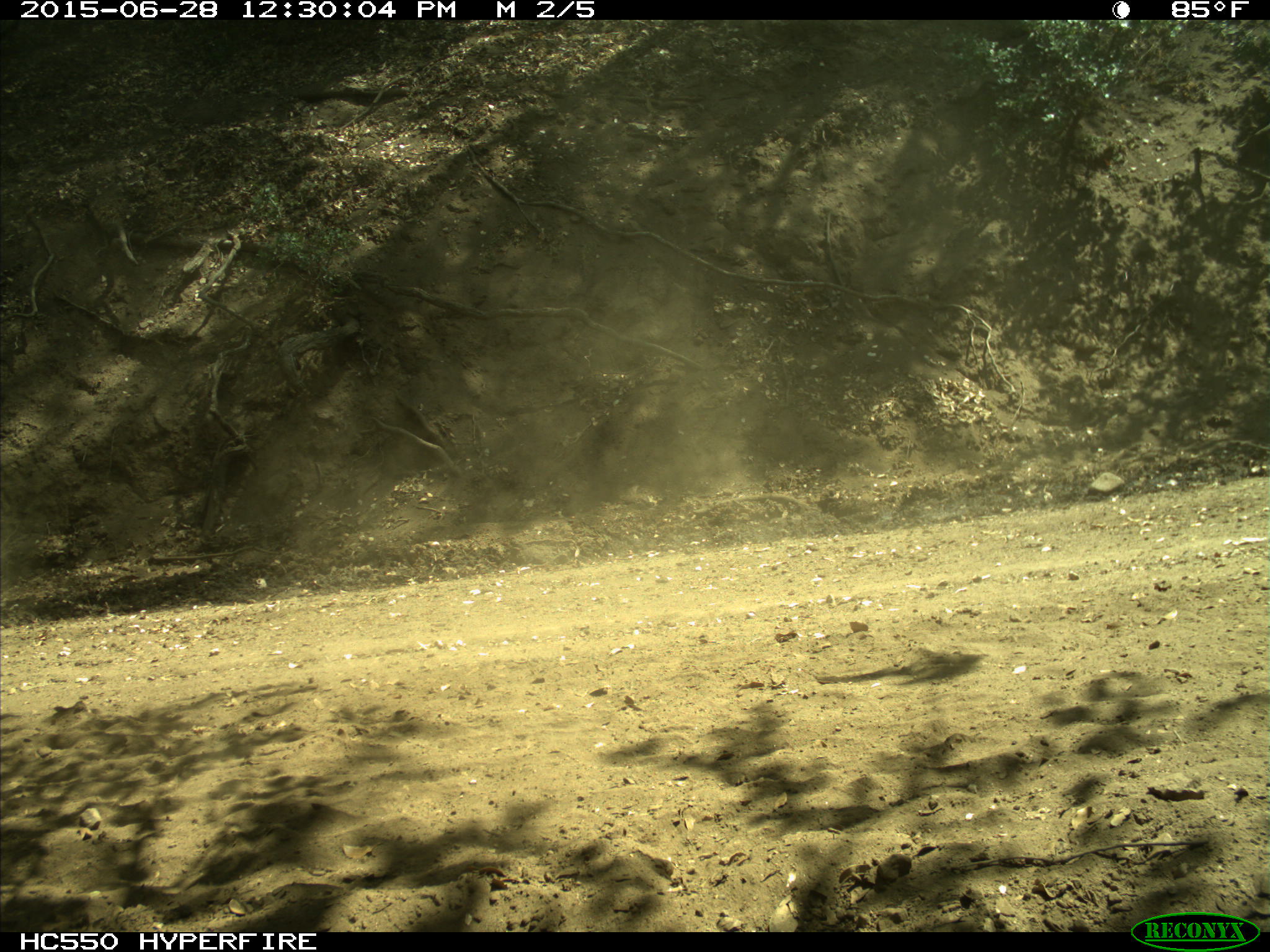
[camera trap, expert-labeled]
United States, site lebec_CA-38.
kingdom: Animalia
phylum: Chordata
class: Mammalia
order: Artiodactyla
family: Bovidae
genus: Bos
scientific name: Bos taurus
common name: domestic cow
Bos taurus (domestic cow).